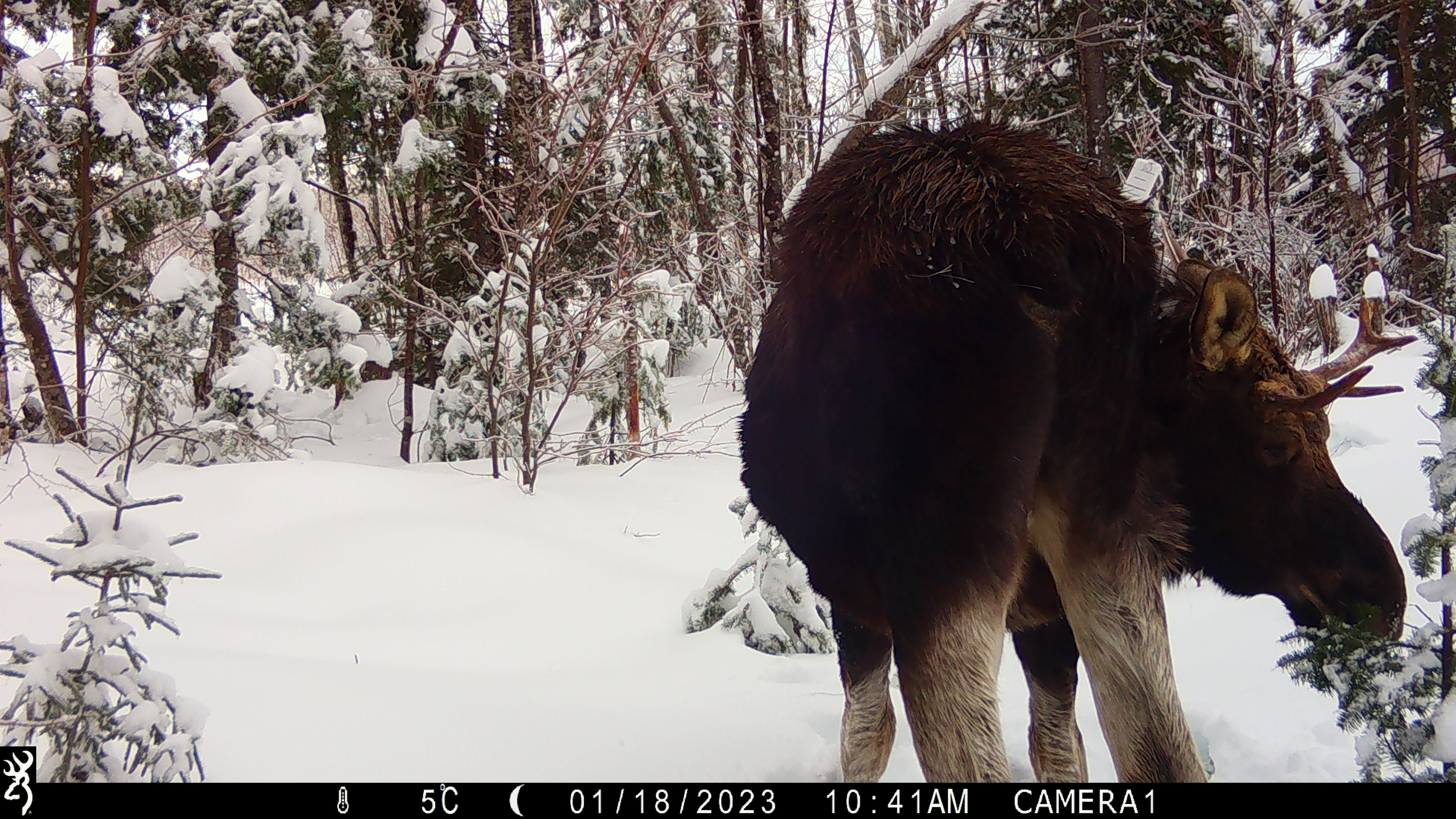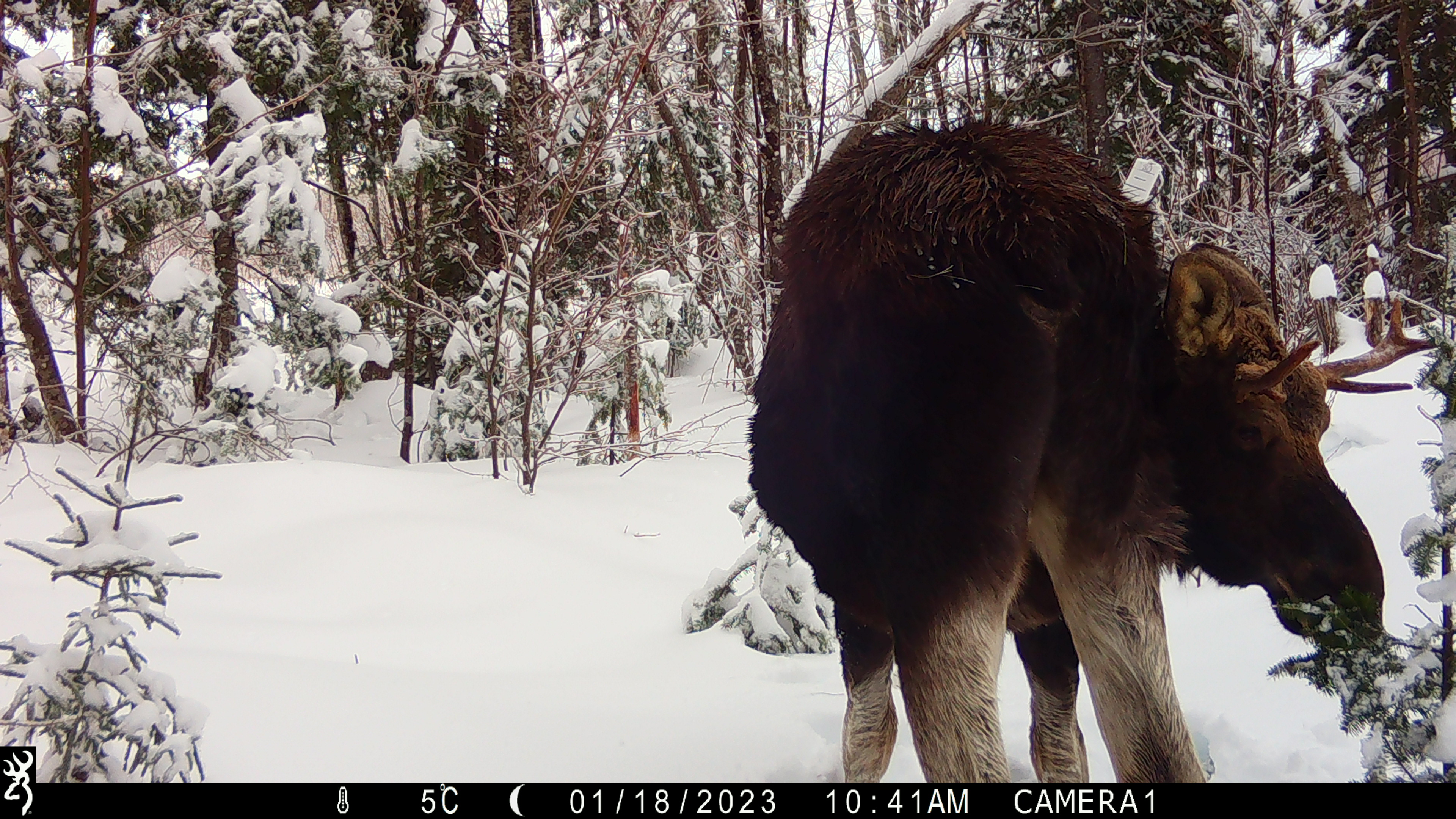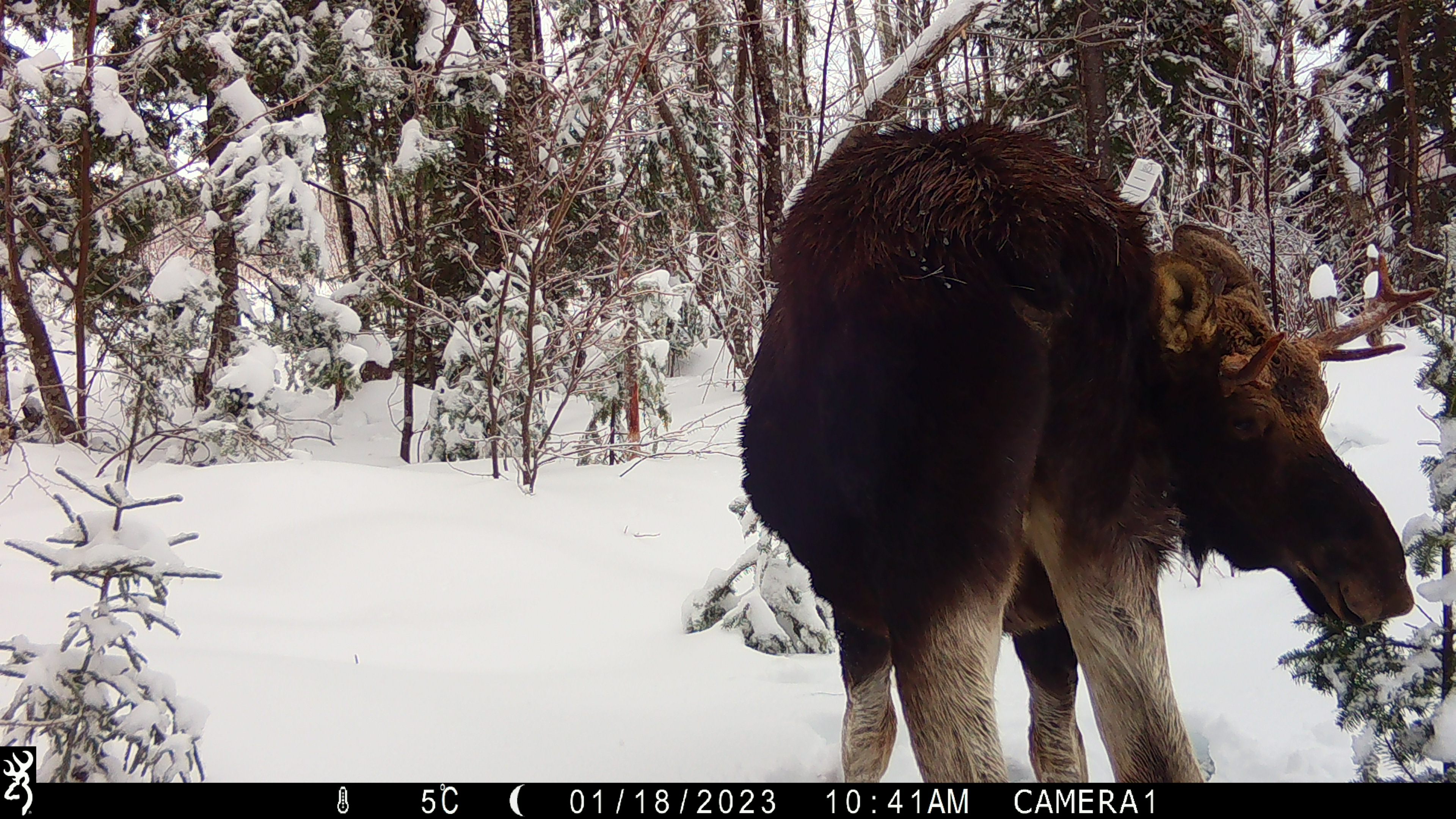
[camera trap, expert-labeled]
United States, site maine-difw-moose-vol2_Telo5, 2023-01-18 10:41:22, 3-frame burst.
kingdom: Animalia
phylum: Chordata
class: Mammalia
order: Artiodactyla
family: Cervidae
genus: Alces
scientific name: Alces alces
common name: moose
Moose (Alces alces).